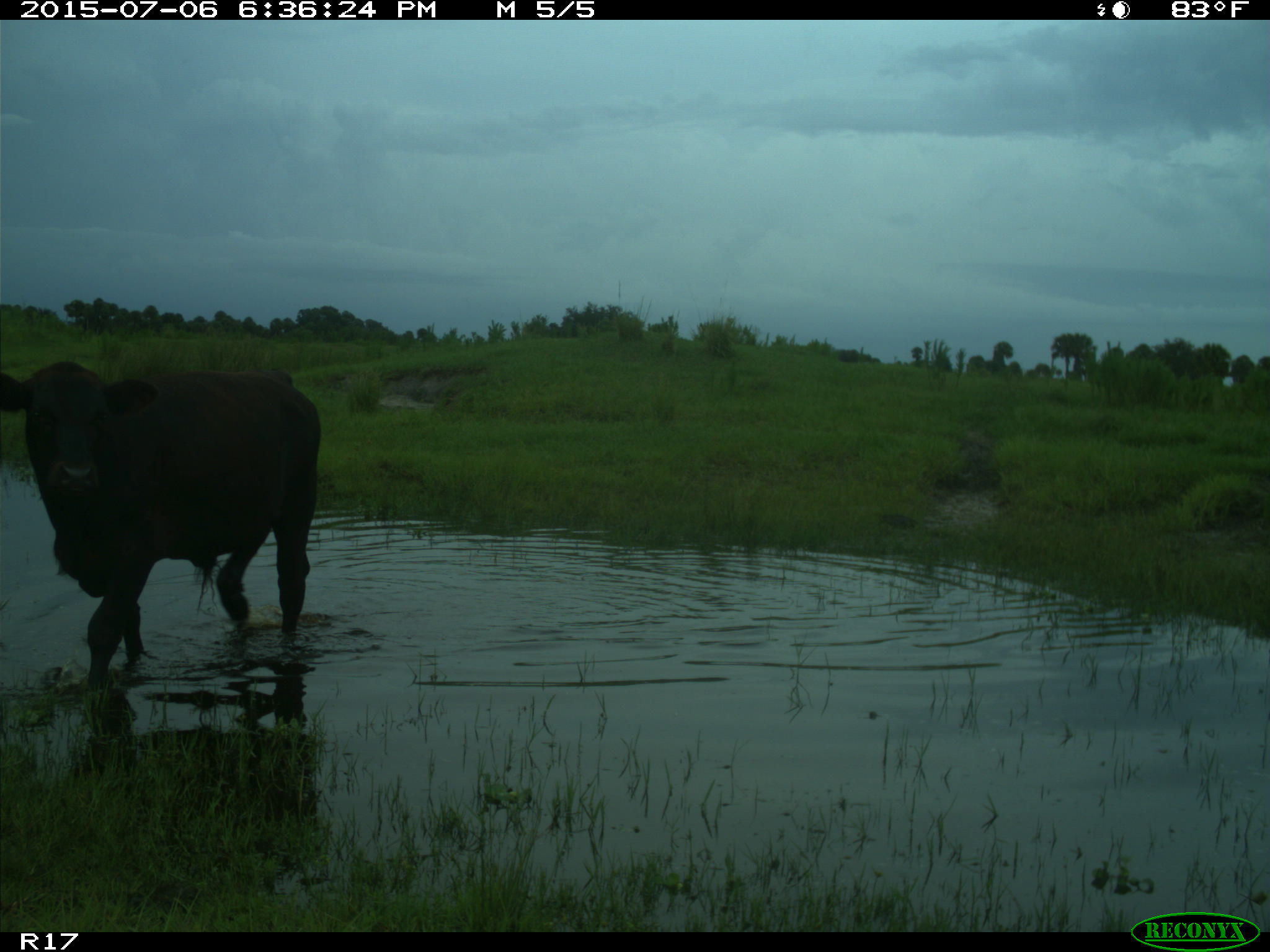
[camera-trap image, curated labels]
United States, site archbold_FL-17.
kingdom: Animalia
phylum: Chordata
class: Mammalia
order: Artiodactyla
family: Bovidae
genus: Bos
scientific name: Bos taurus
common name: domestic cow